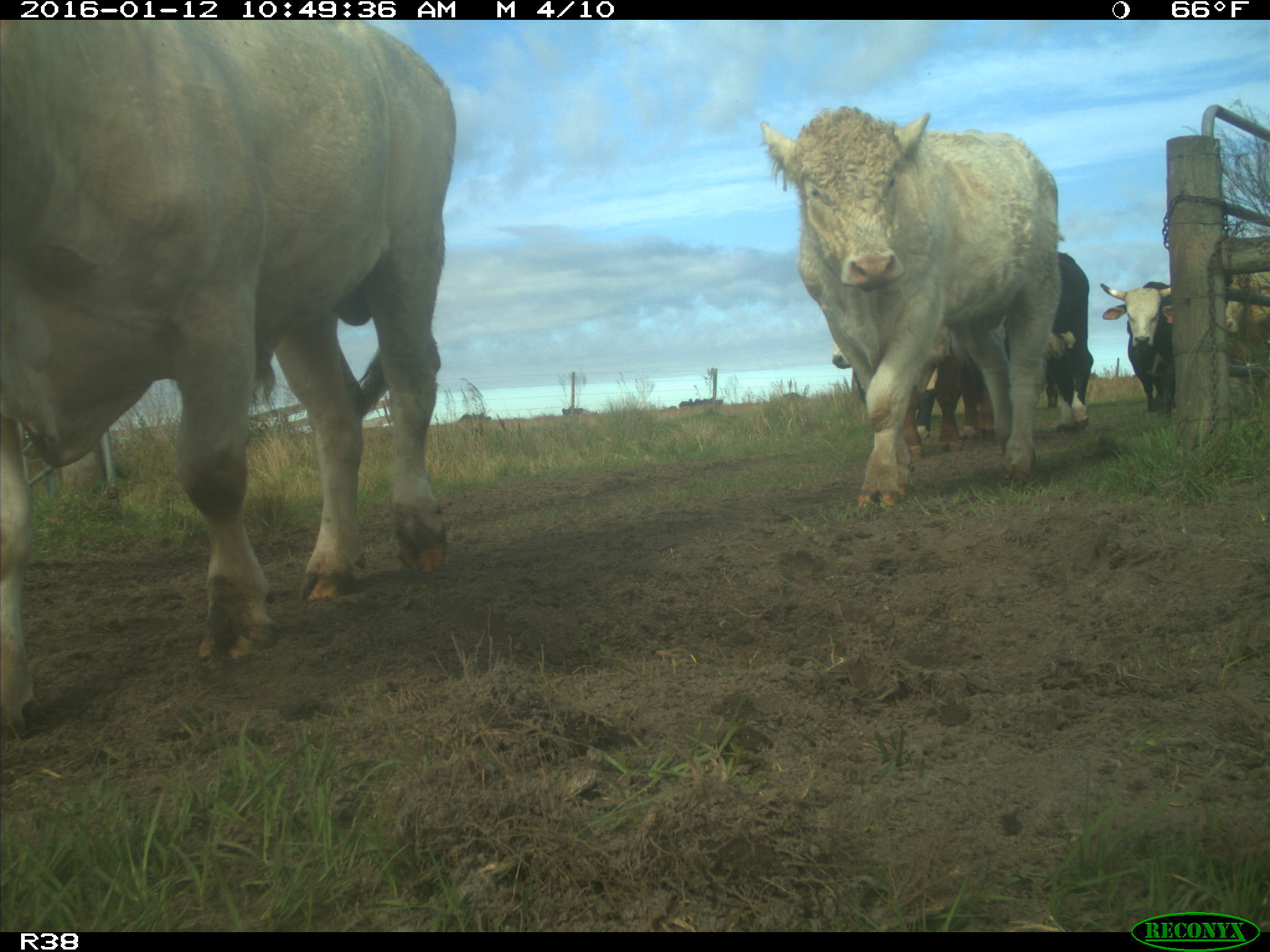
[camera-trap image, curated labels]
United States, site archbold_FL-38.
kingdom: Animalia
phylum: Chordata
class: Mammalia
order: Artiodactyla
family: Bovidae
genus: Bos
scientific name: Bos taurus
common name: domestic cow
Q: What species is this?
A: Bos taurus (domestic cow).